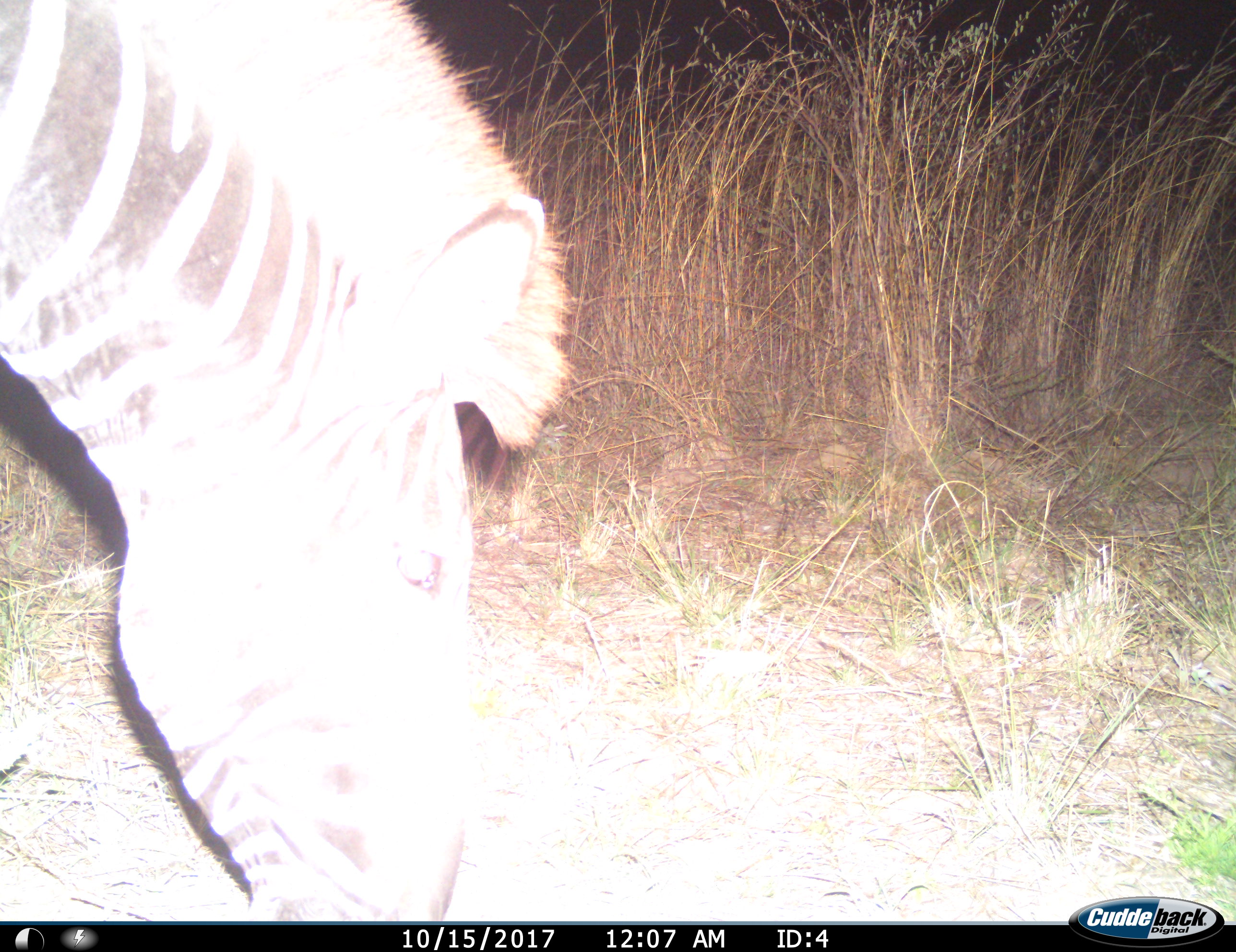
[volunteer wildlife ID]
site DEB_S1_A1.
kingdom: Animalia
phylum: Chordata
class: Mammalia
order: Perissodactyla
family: Equidae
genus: Equus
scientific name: Equus quagga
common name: plains zebra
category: zebraplains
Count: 1.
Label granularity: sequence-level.